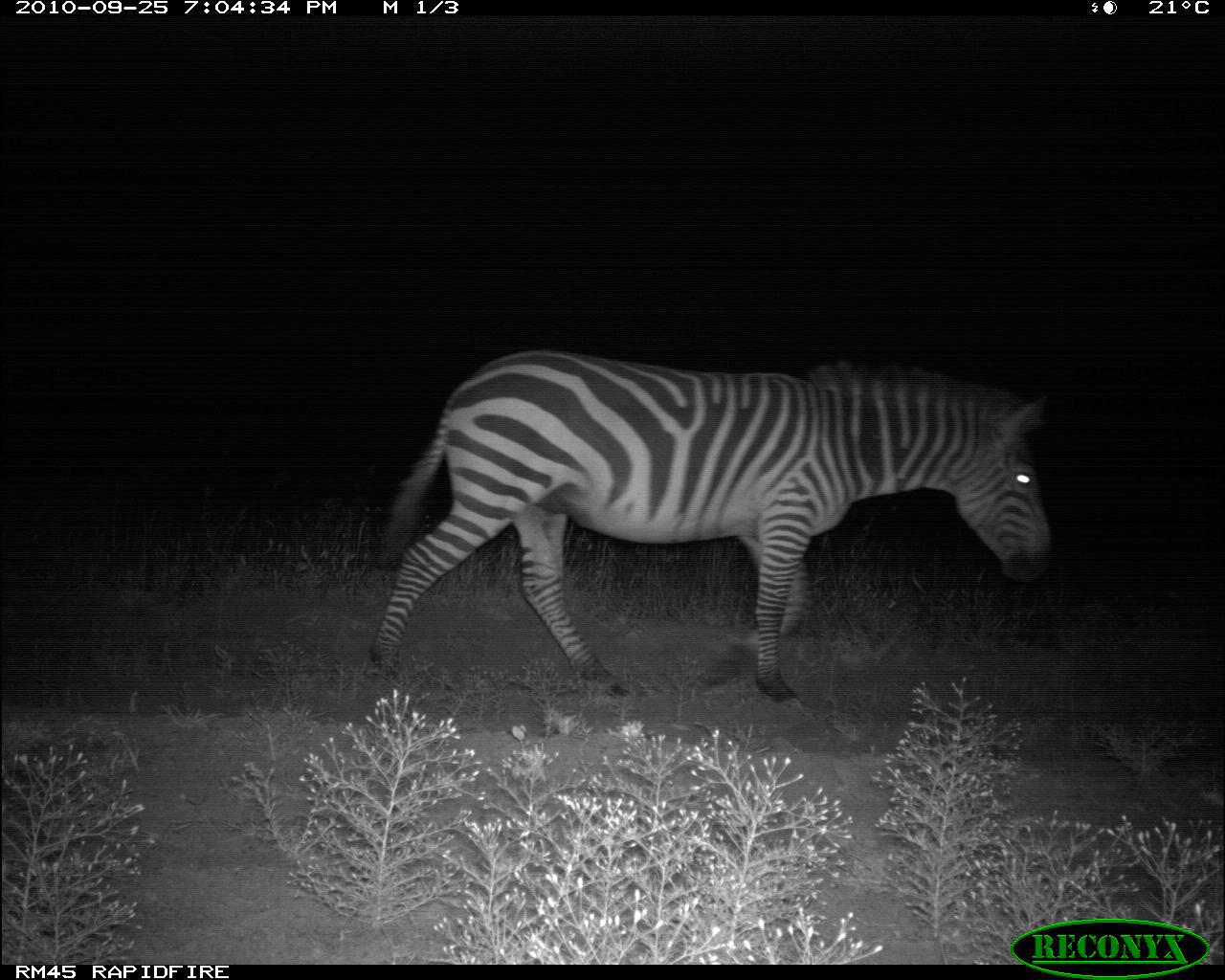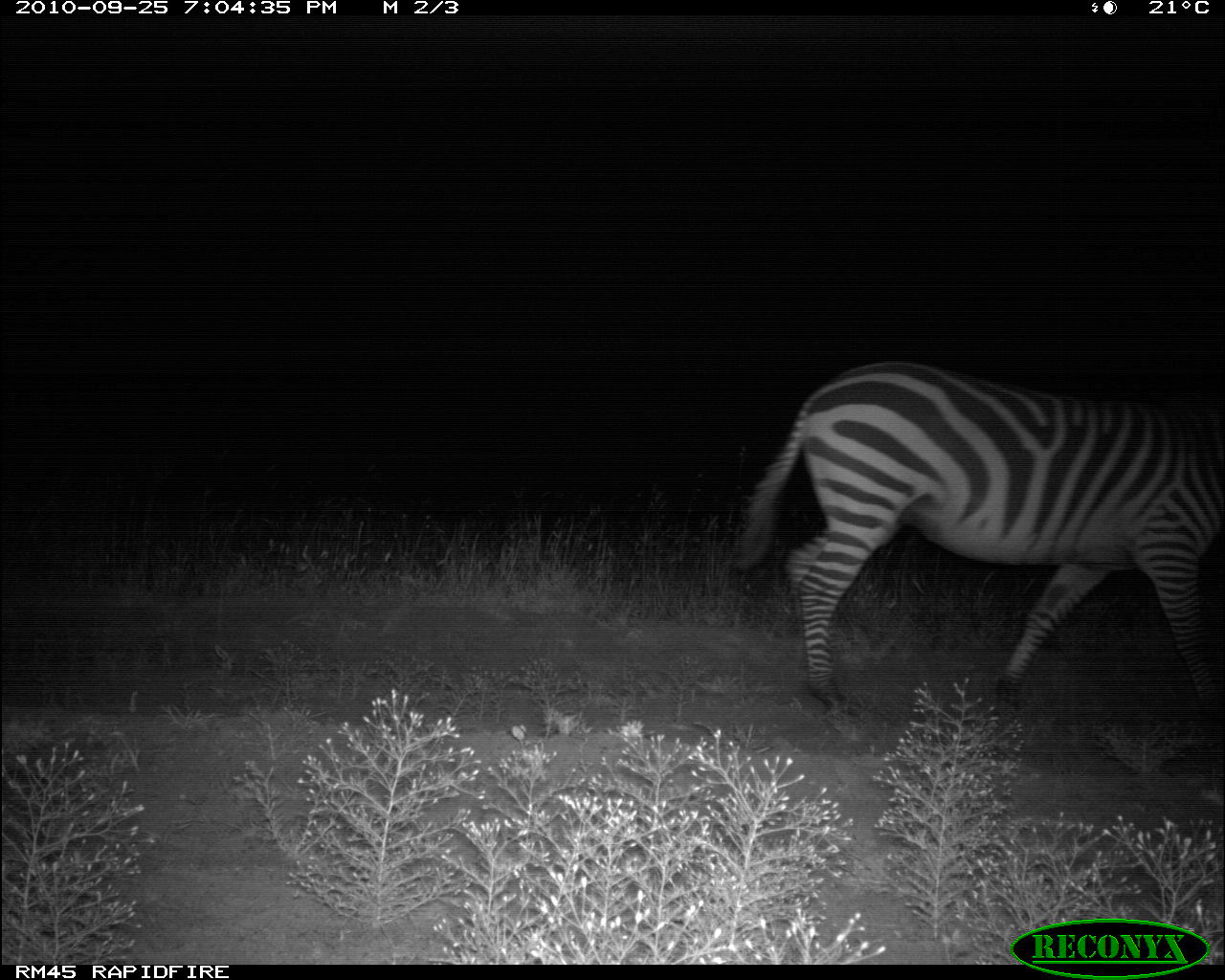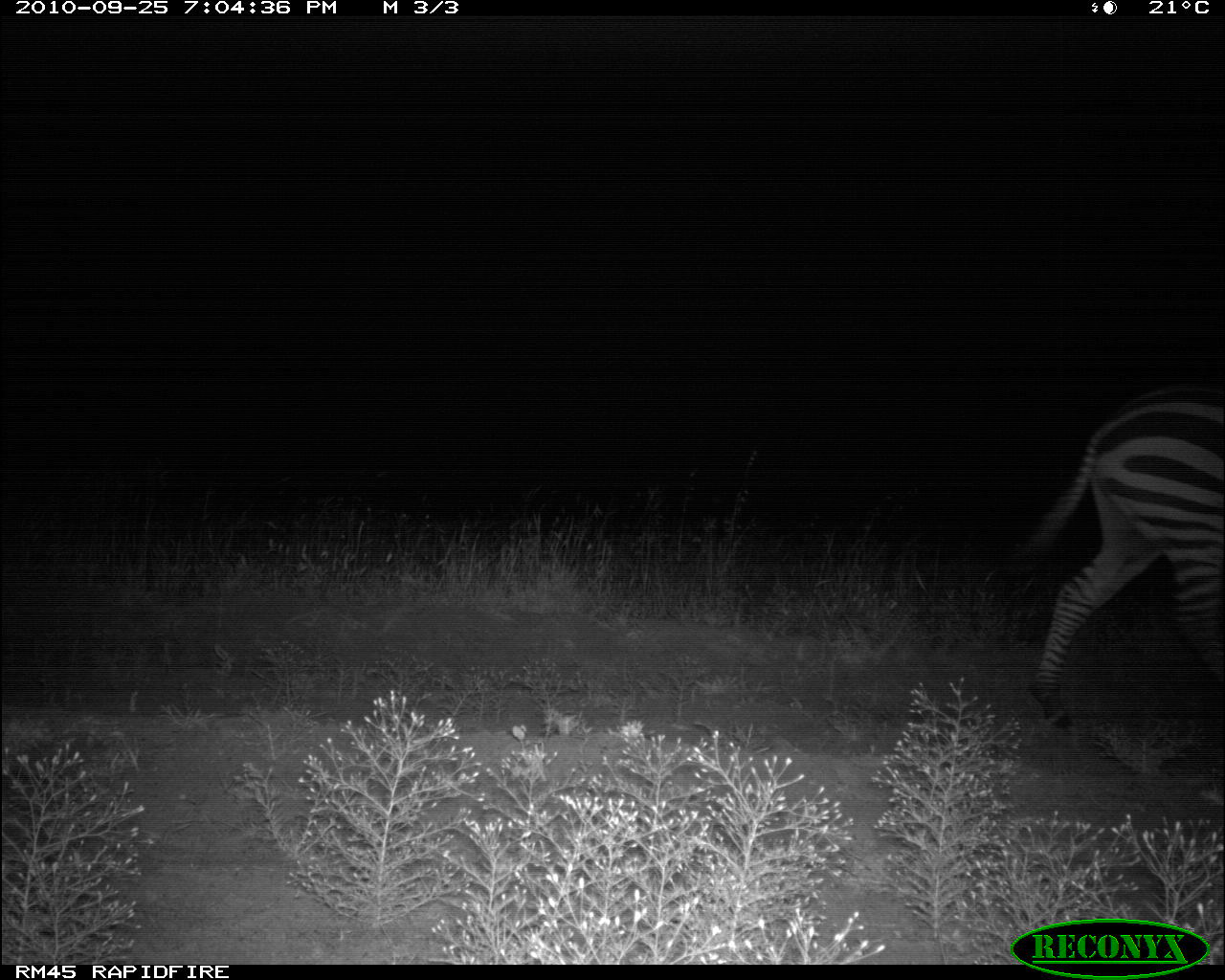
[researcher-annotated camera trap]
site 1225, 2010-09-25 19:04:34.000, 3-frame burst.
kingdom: Animalia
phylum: Chordata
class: Mammalia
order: Perissodactyla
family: Equidae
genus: Equus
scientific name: Equus quagga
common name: plains zebra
Equus quagga (plains zebra), count 1.